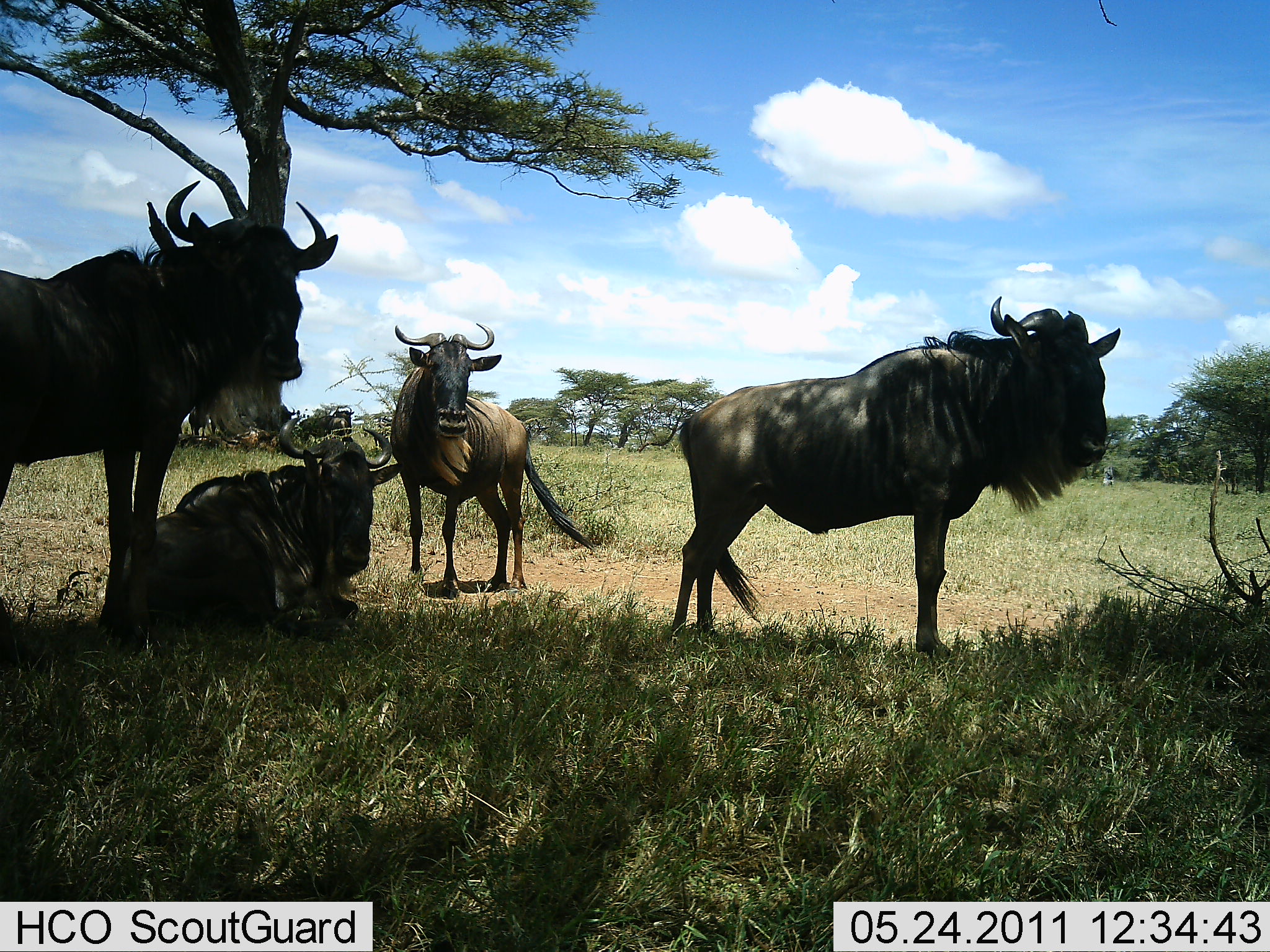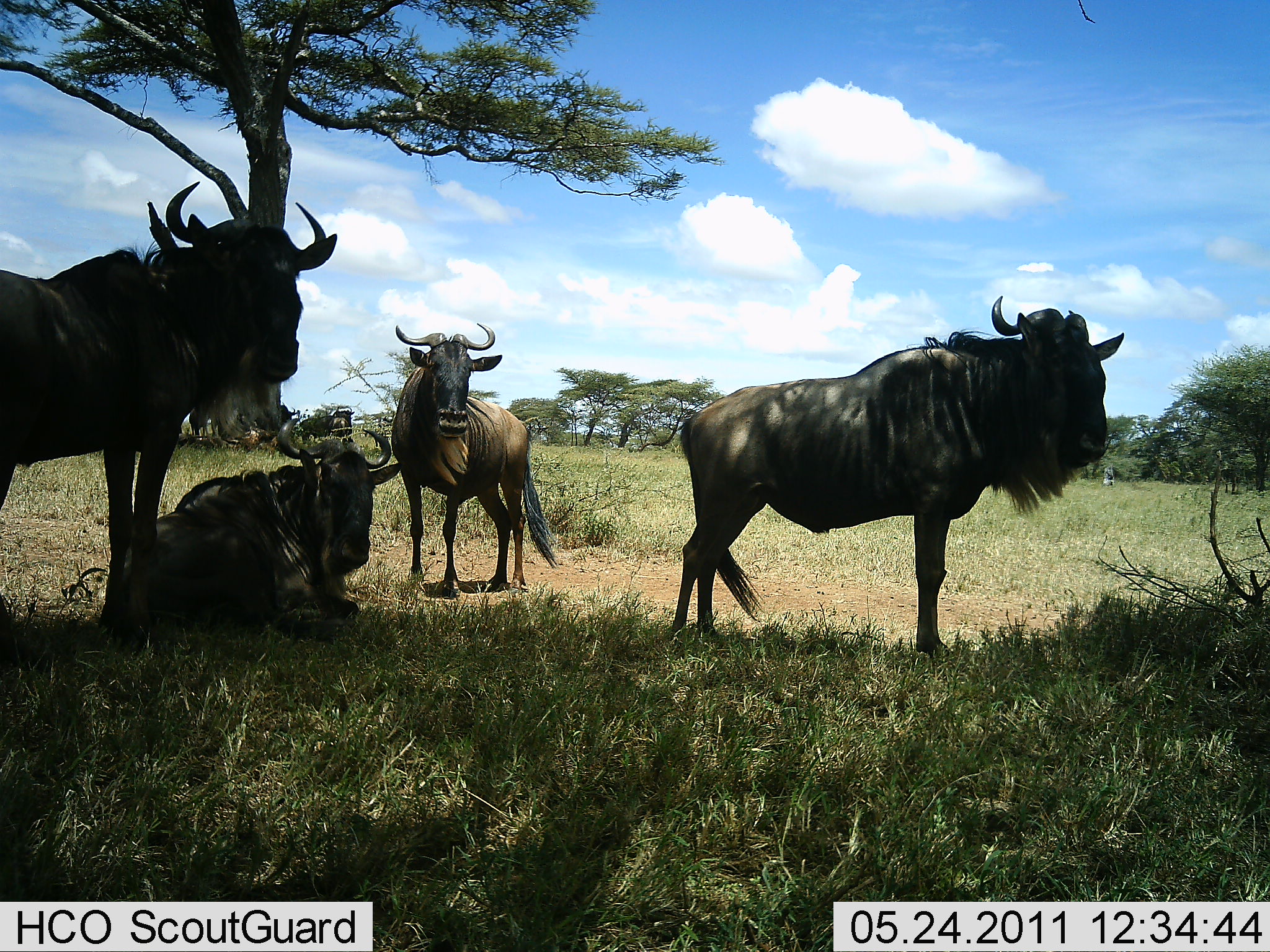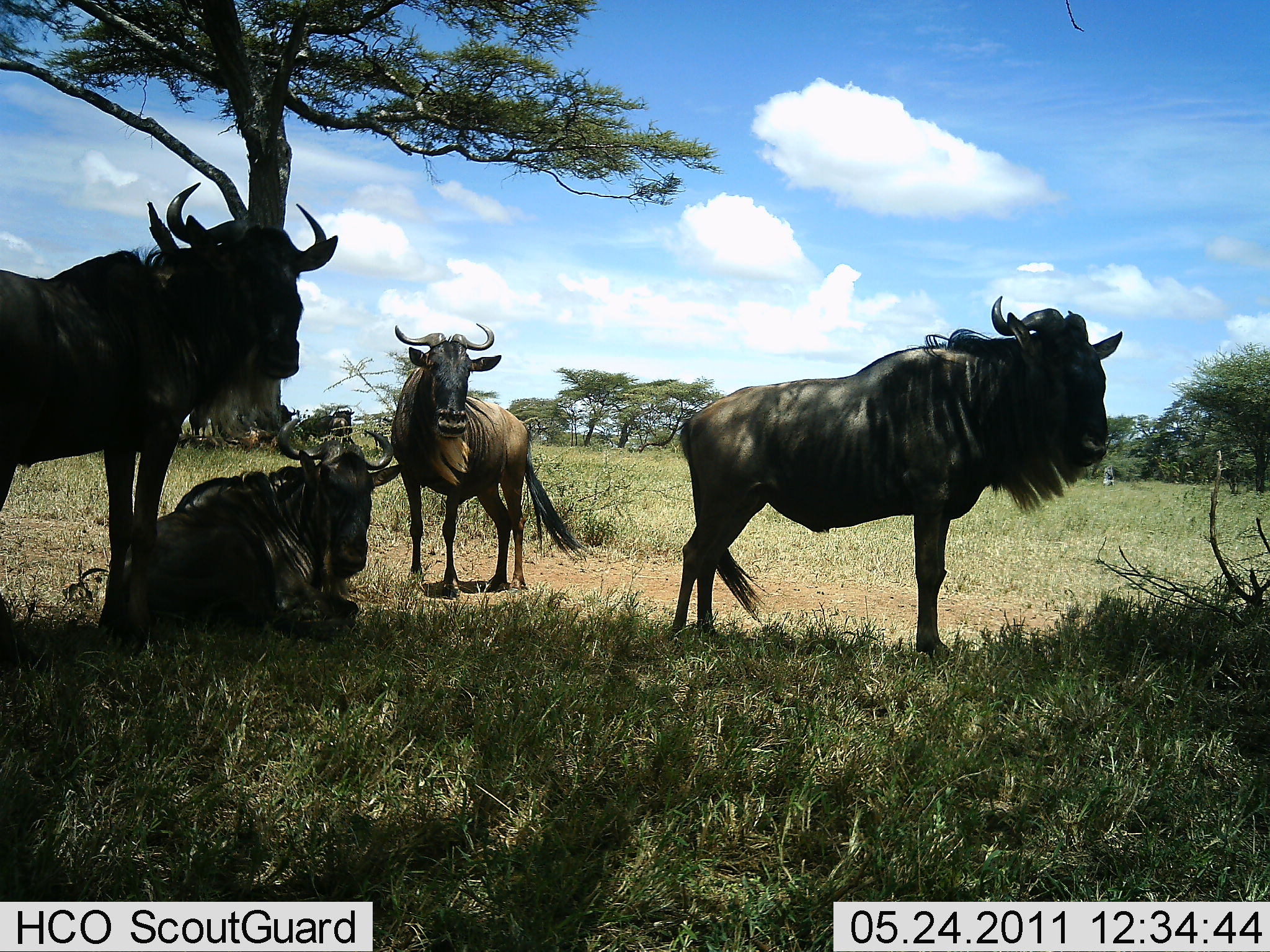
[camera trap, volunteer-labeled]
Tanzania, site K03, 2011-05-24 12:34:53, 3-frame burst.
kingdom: Animalia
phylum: Chordata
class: Mammalia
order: Artiodactyla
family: Bovidae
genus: Connochaetes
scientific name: Connochaetes taurinus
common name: blue wildebeest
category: wildebeest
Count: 4.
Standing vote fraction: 77%.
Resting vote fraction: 92%.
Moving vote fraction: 0%.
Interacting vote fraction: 0%.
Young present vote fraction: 0%.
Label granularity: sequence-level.